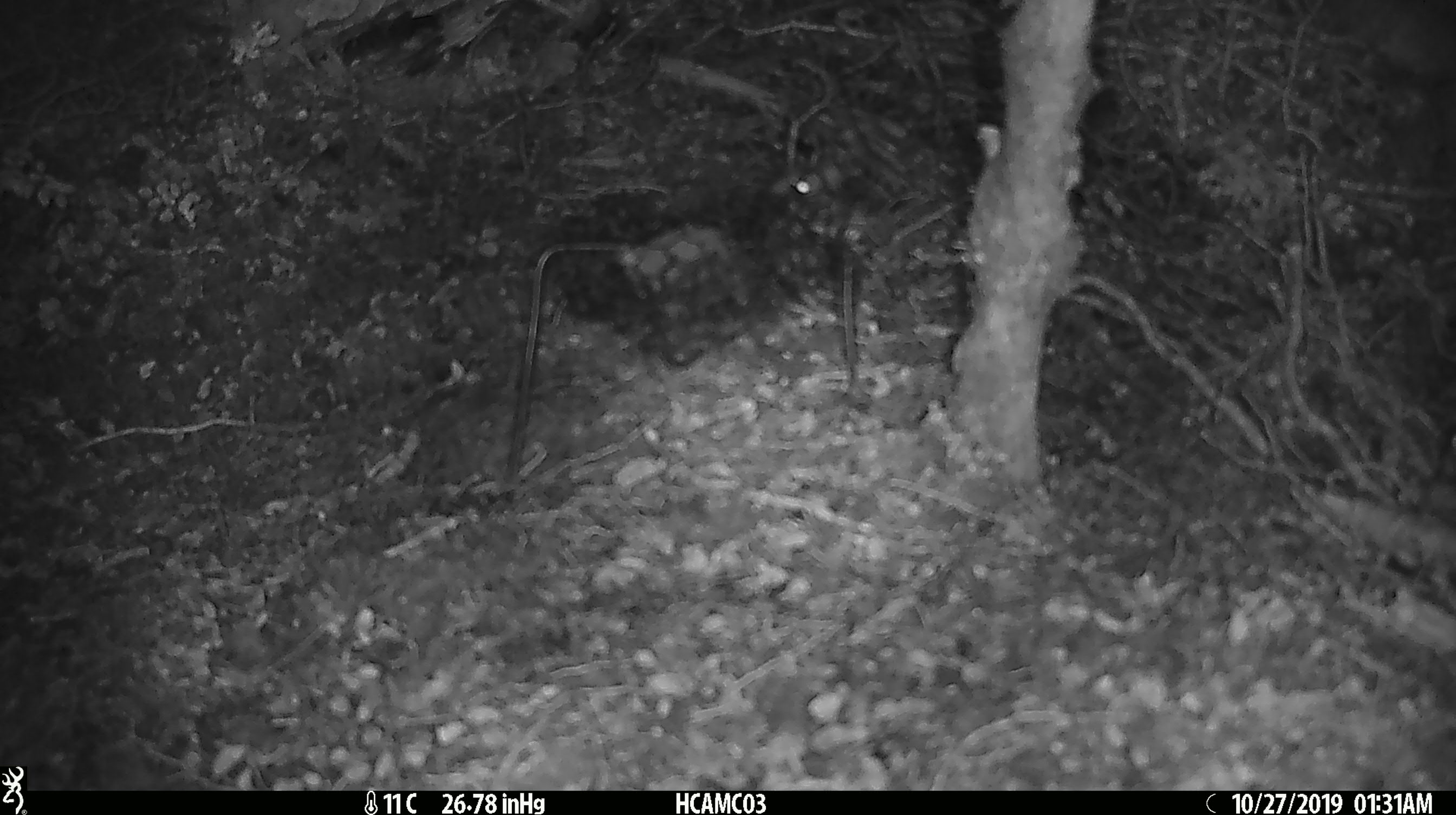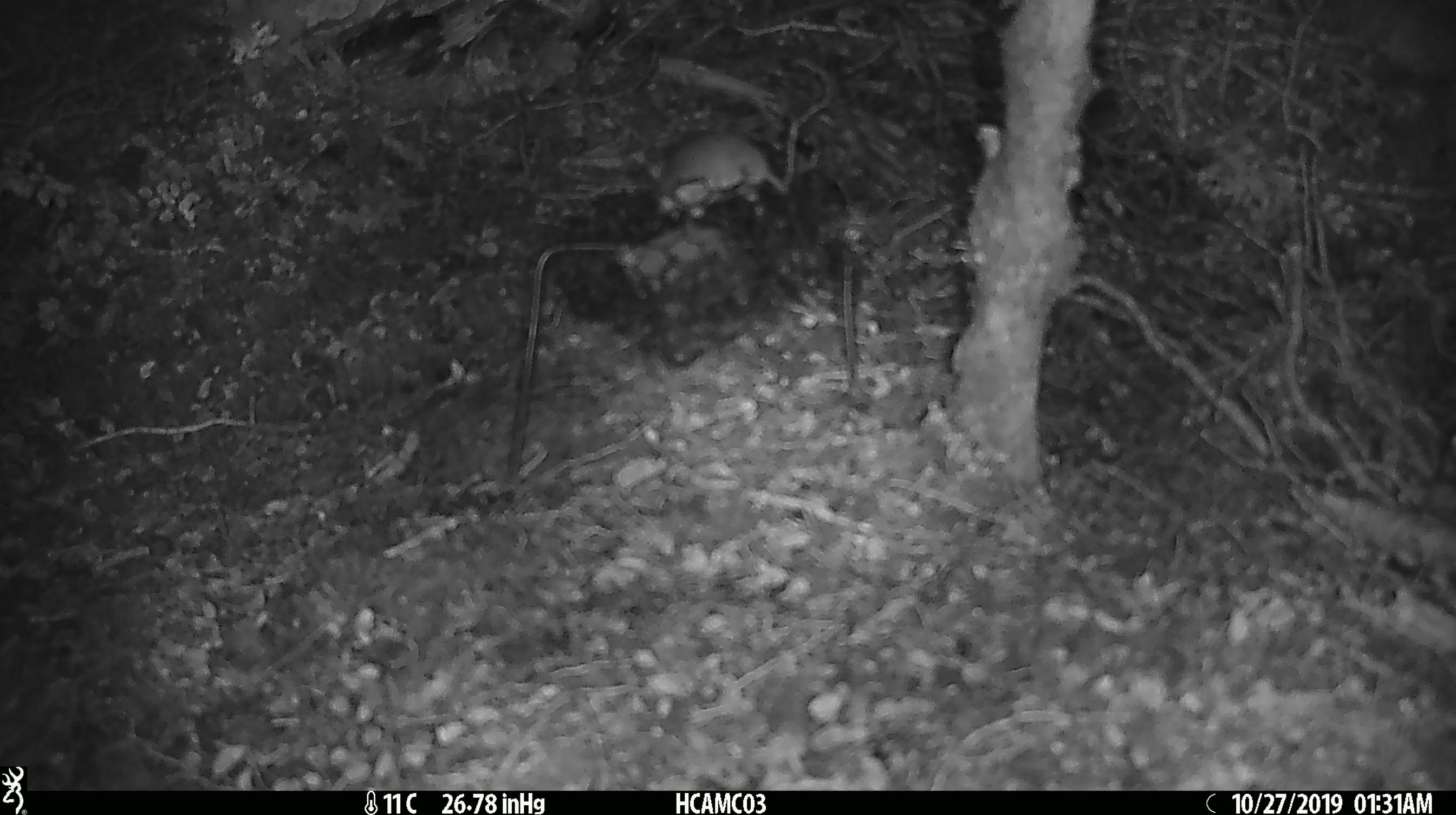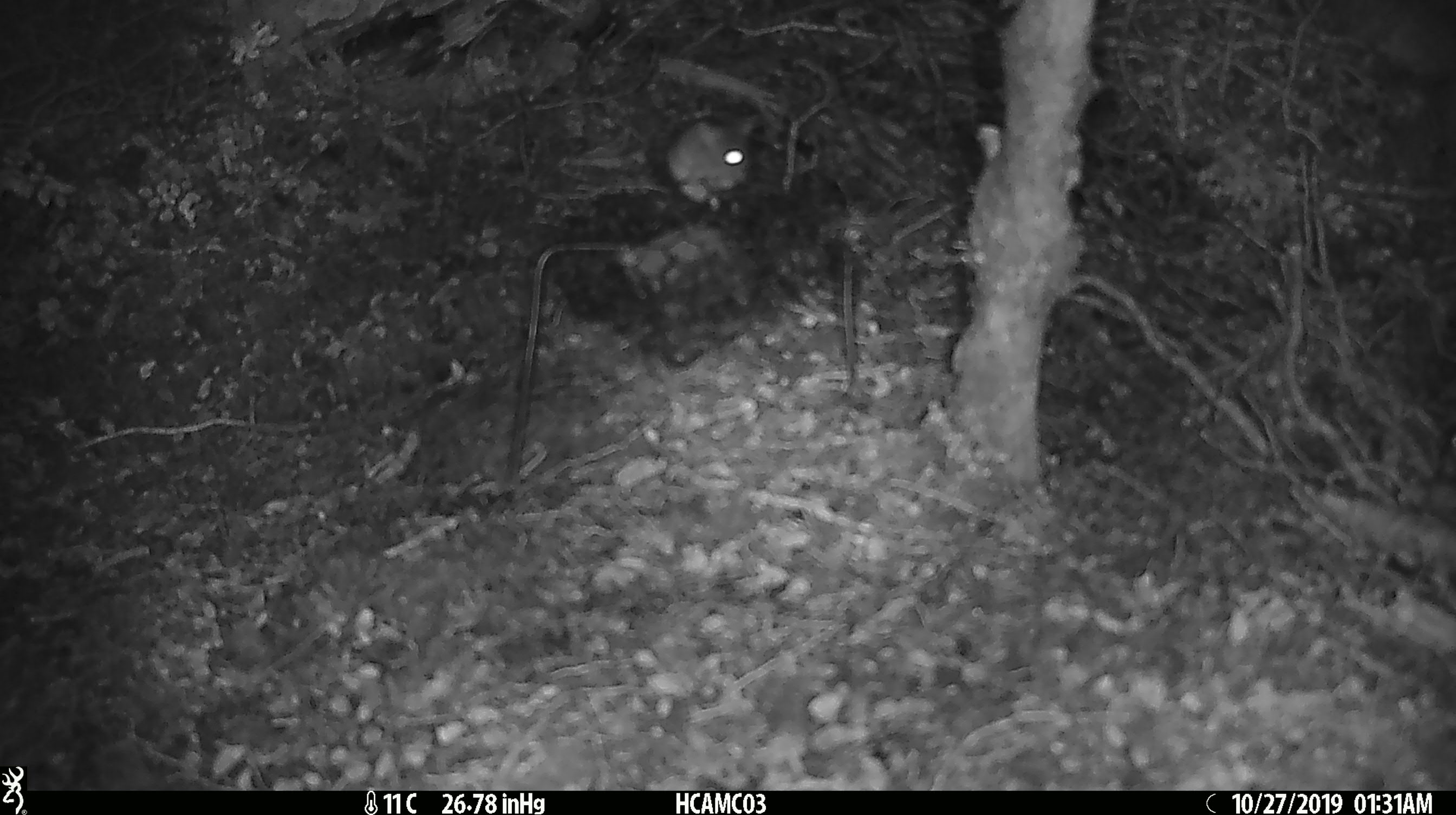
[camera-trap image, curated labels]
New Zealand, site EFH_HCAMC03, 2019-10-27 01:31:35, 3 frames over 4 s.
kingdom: Animalia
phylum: Chordata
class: Mammalia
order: Rodentia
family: Muridae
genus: Mus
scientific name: Mus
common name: mouse